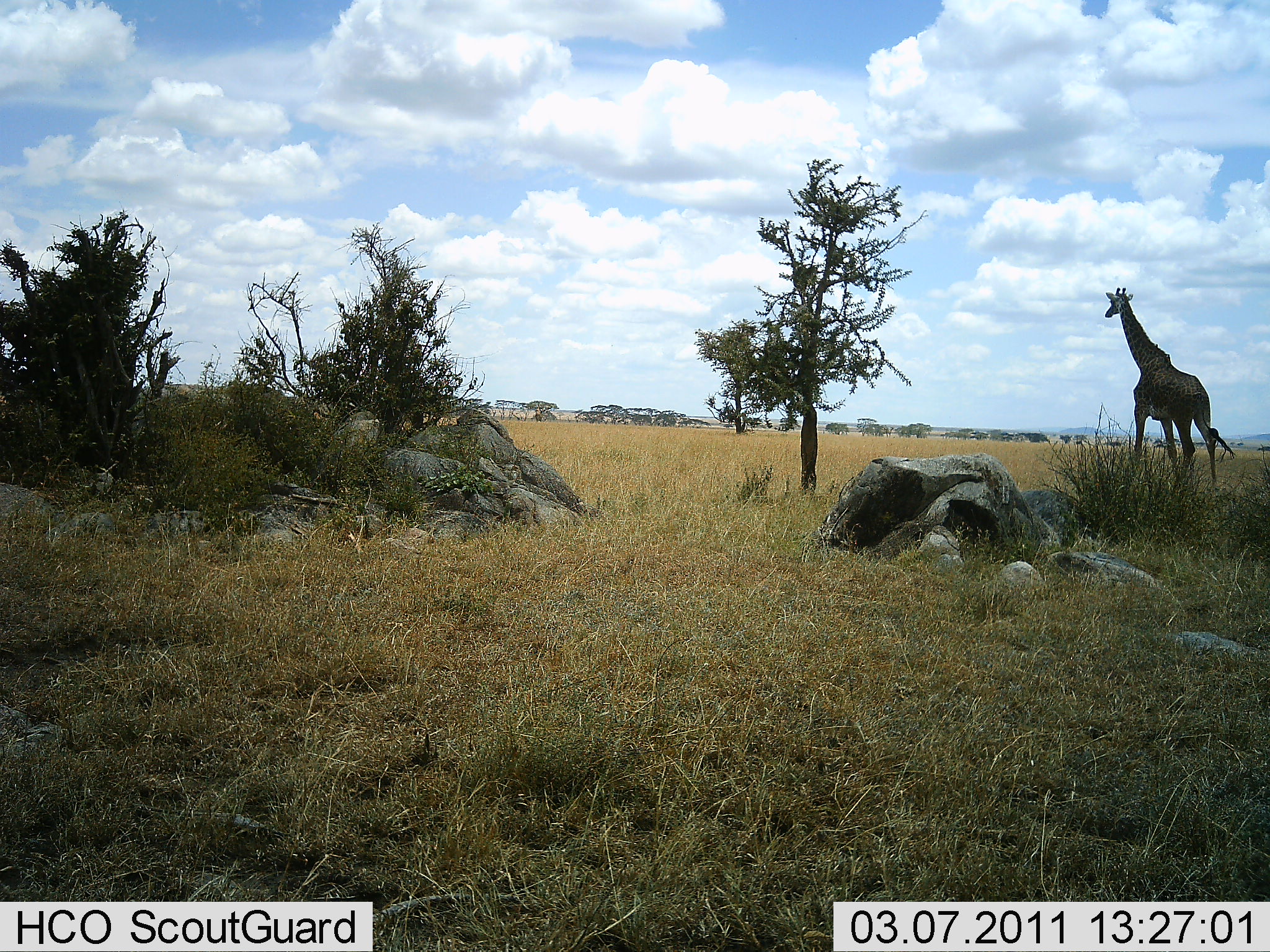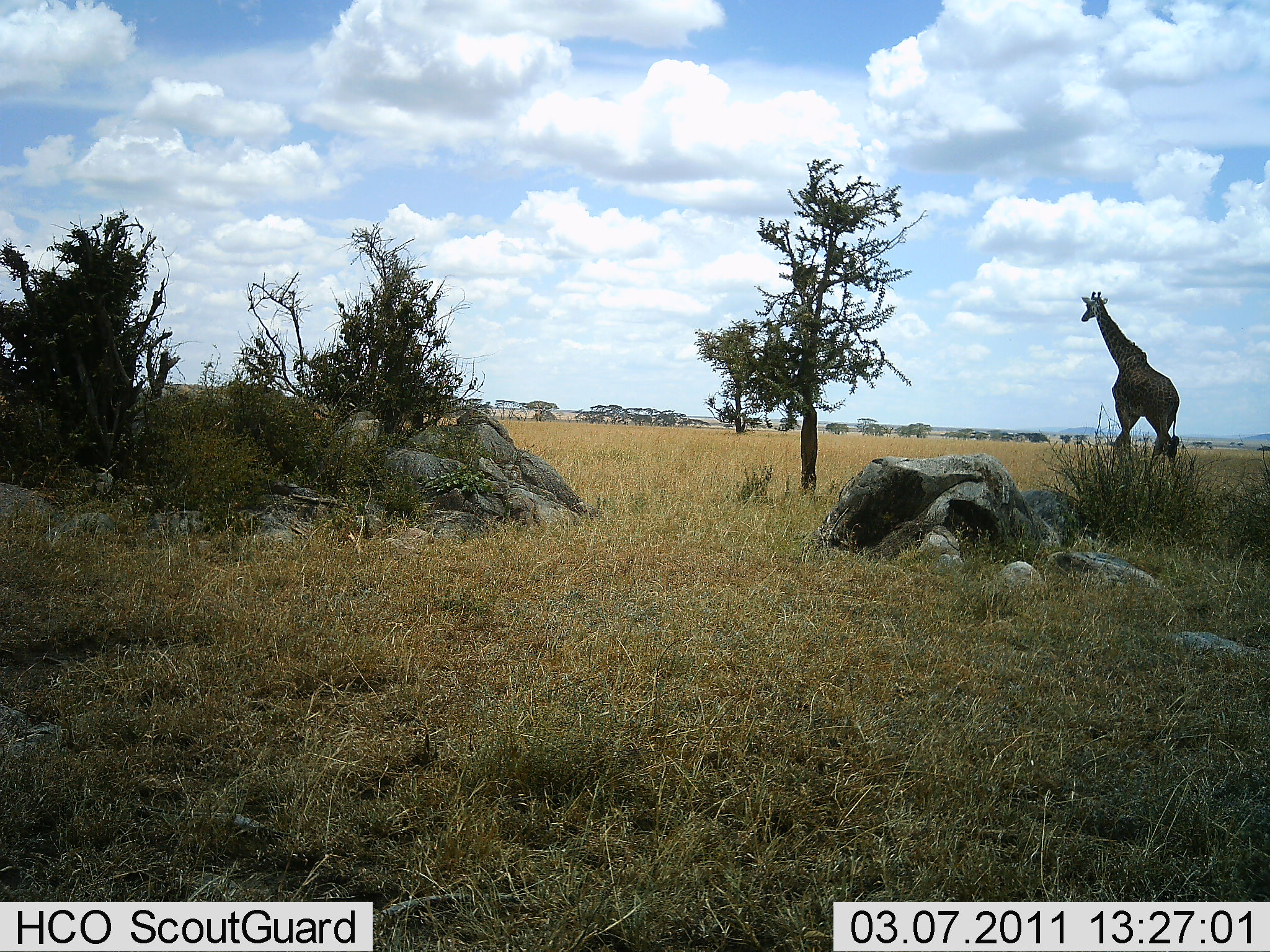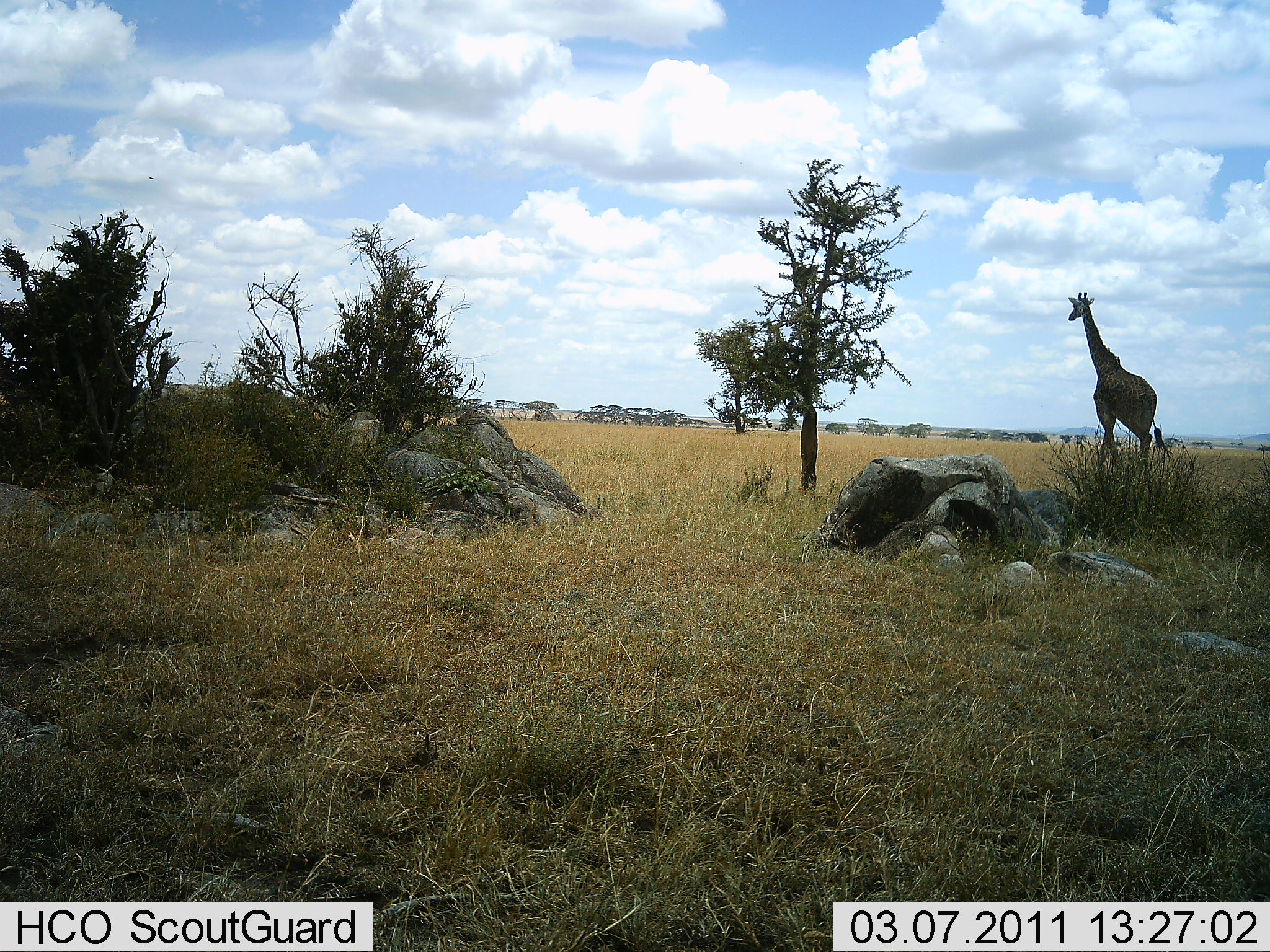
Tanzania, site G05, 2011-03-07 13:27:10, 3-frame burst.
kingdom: Animalia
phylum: Chordata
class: Mammalia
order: Artiodactyla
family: Giraffidae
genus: Giraffa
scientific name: Giraffa camelopardalis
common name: giraffe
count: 1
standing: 7%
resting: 0%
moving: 100%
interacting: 0%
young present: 0%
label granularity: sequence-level